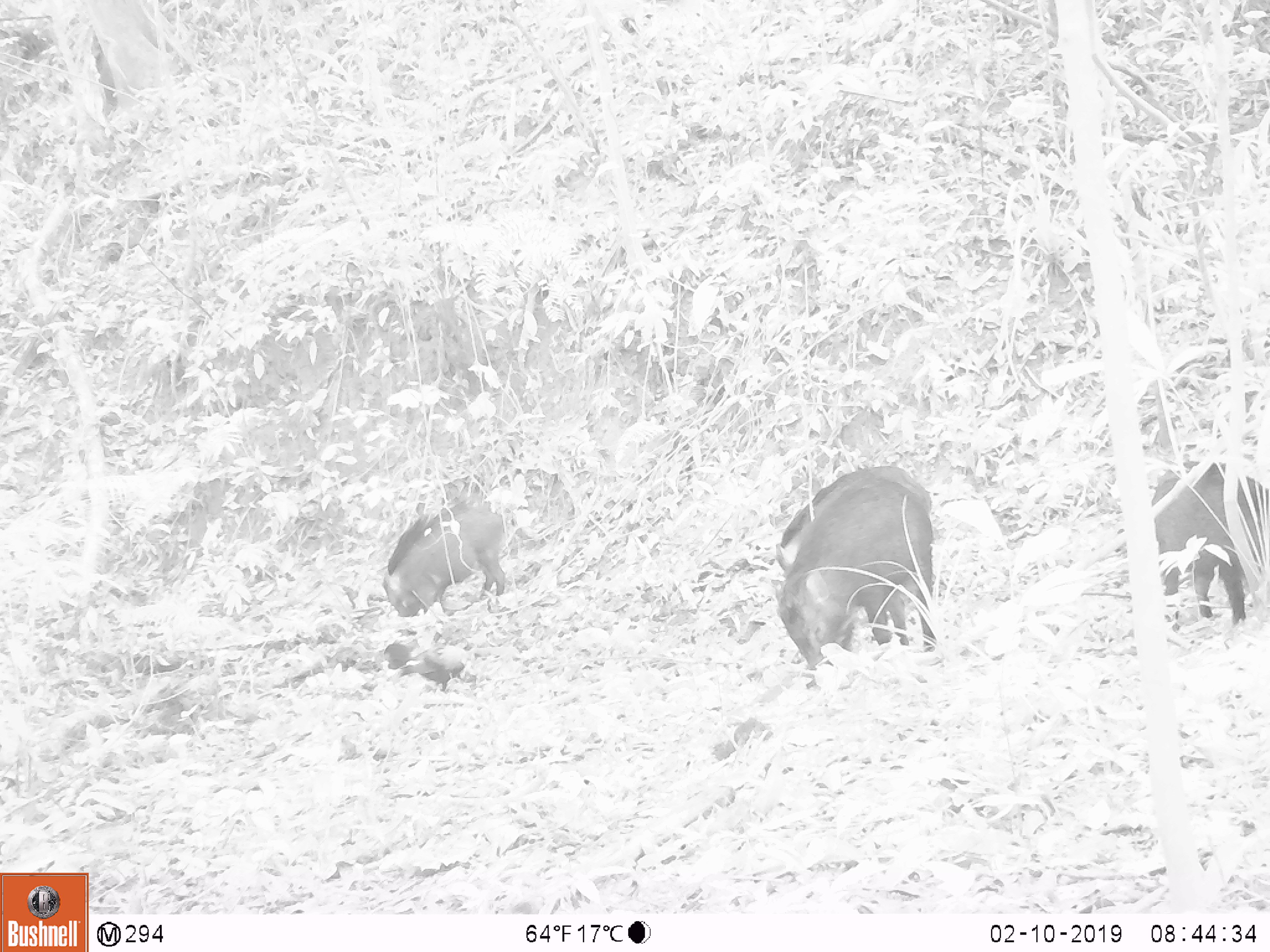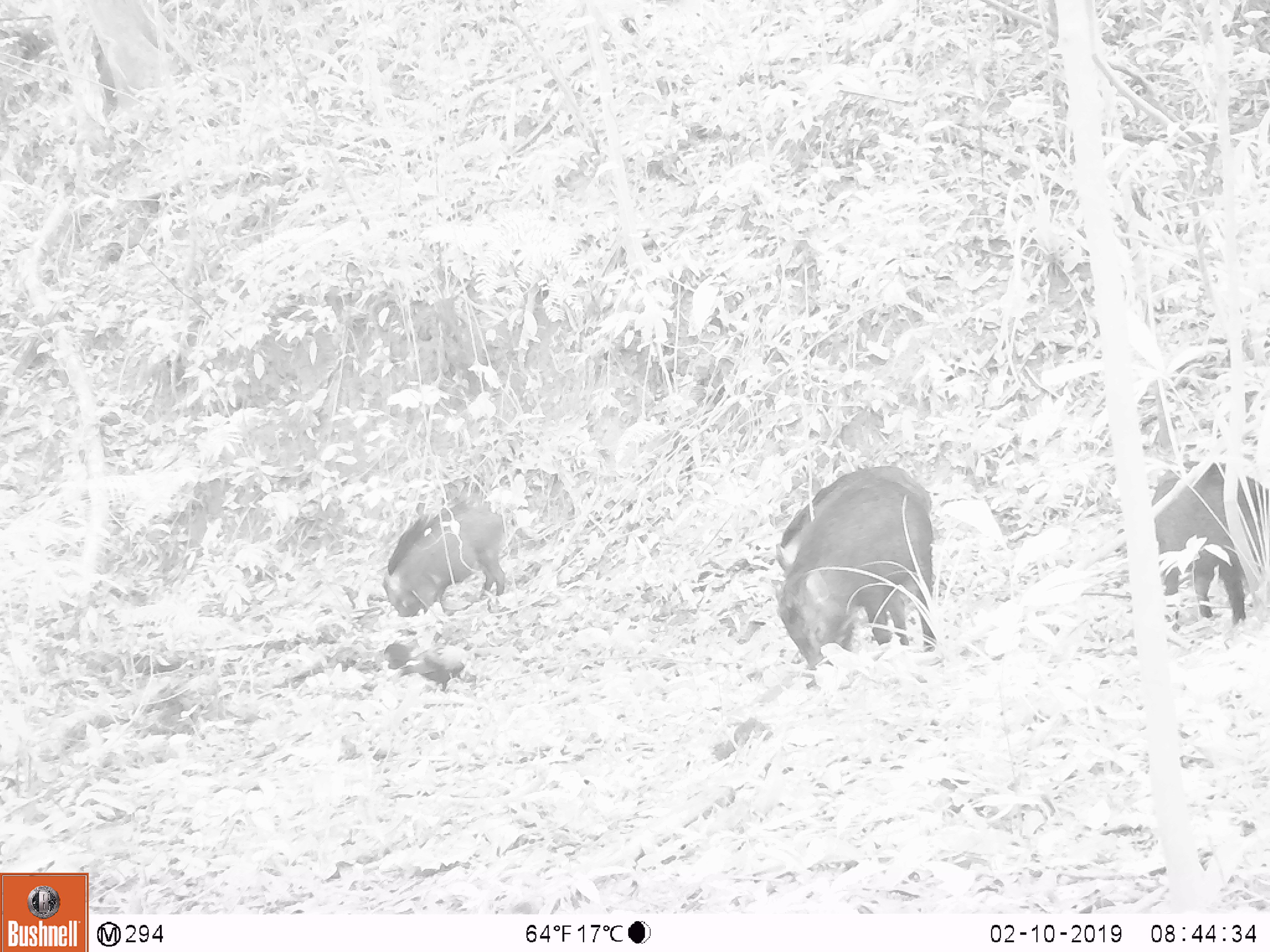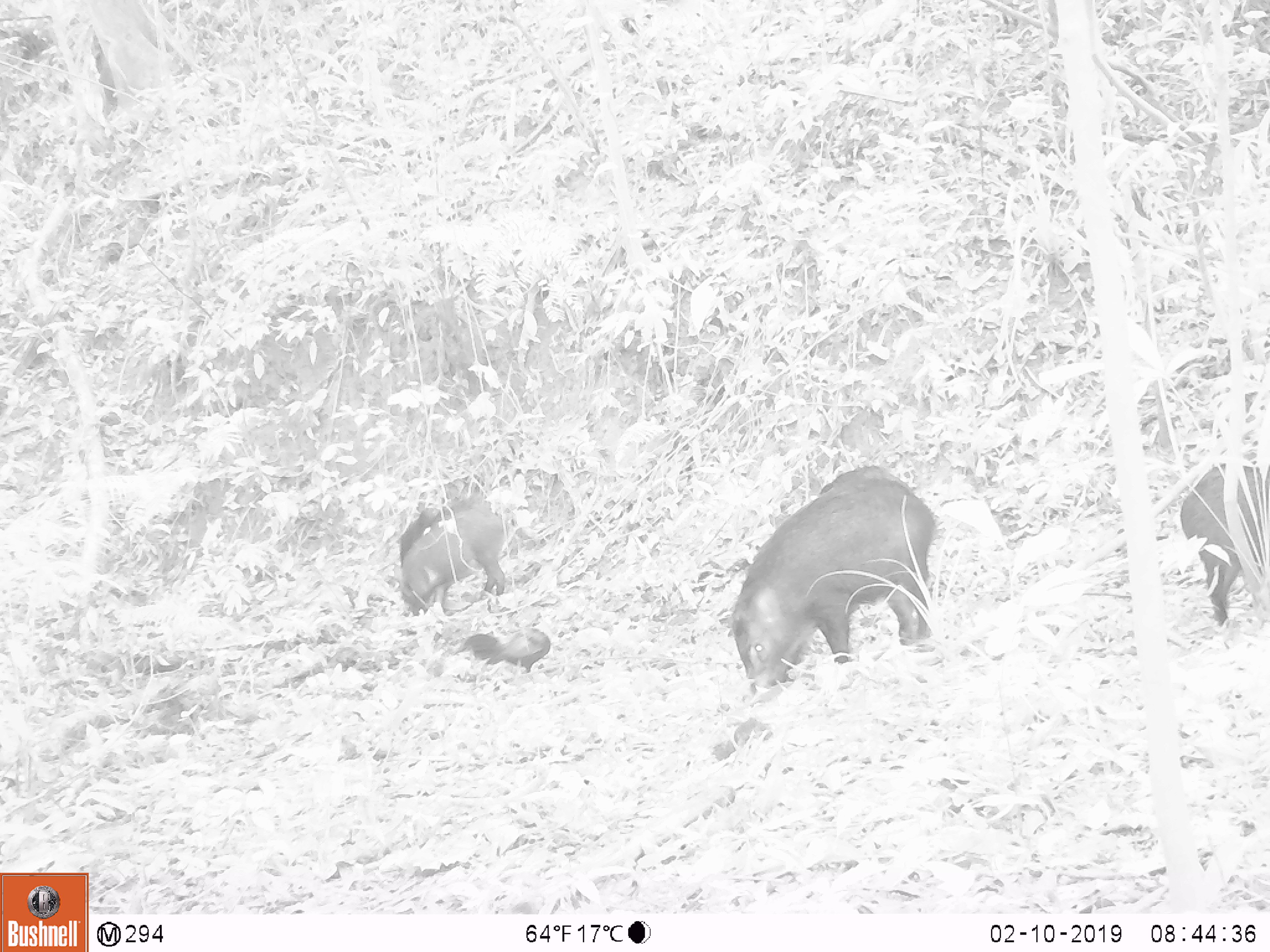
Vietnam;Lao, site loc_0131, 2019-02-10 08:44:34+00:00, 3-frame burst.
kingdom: Animalia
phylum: Chordata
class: Aves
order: Galliformes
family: Phasianidae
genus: Gallus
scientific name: Gallus gallus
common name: red junglefowl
Red junglefowl (Gallus gallus). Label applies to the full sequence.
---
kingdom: Animalia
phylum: Chordata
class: Mammalia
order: Artiodactyla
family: Suidae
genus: Sus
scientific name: Sus scrofa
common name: eurasian wild pig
Eurasian wild pig (Sus scrofa). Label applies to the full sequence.